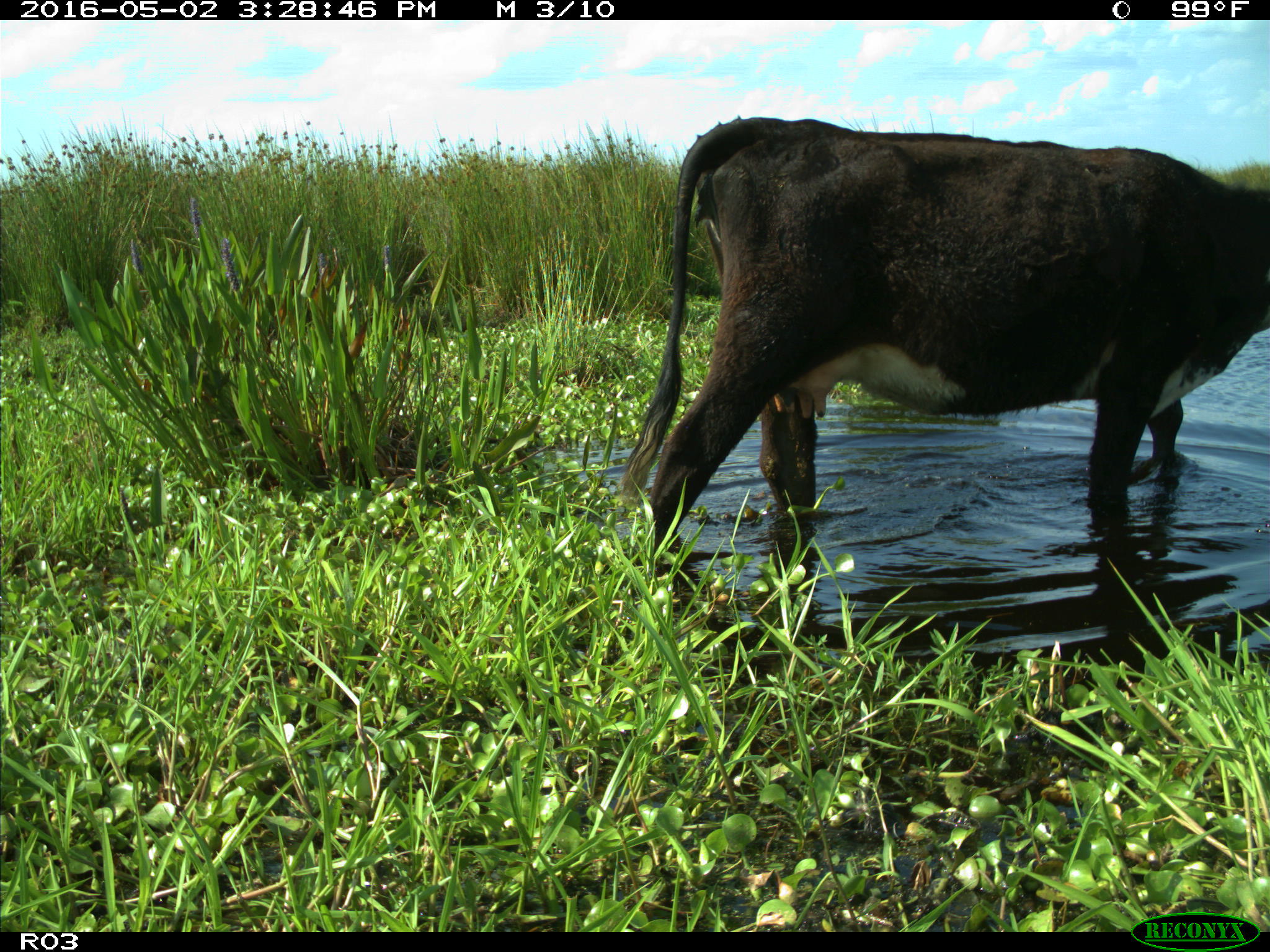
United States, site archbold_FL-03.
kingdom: Animalia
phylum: Chordata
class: Mammalia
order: Artiodactyla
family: Bovidae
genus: Bos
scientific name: Bos taurus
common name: domestic cow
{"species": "Bos taurus (domestic cow)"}